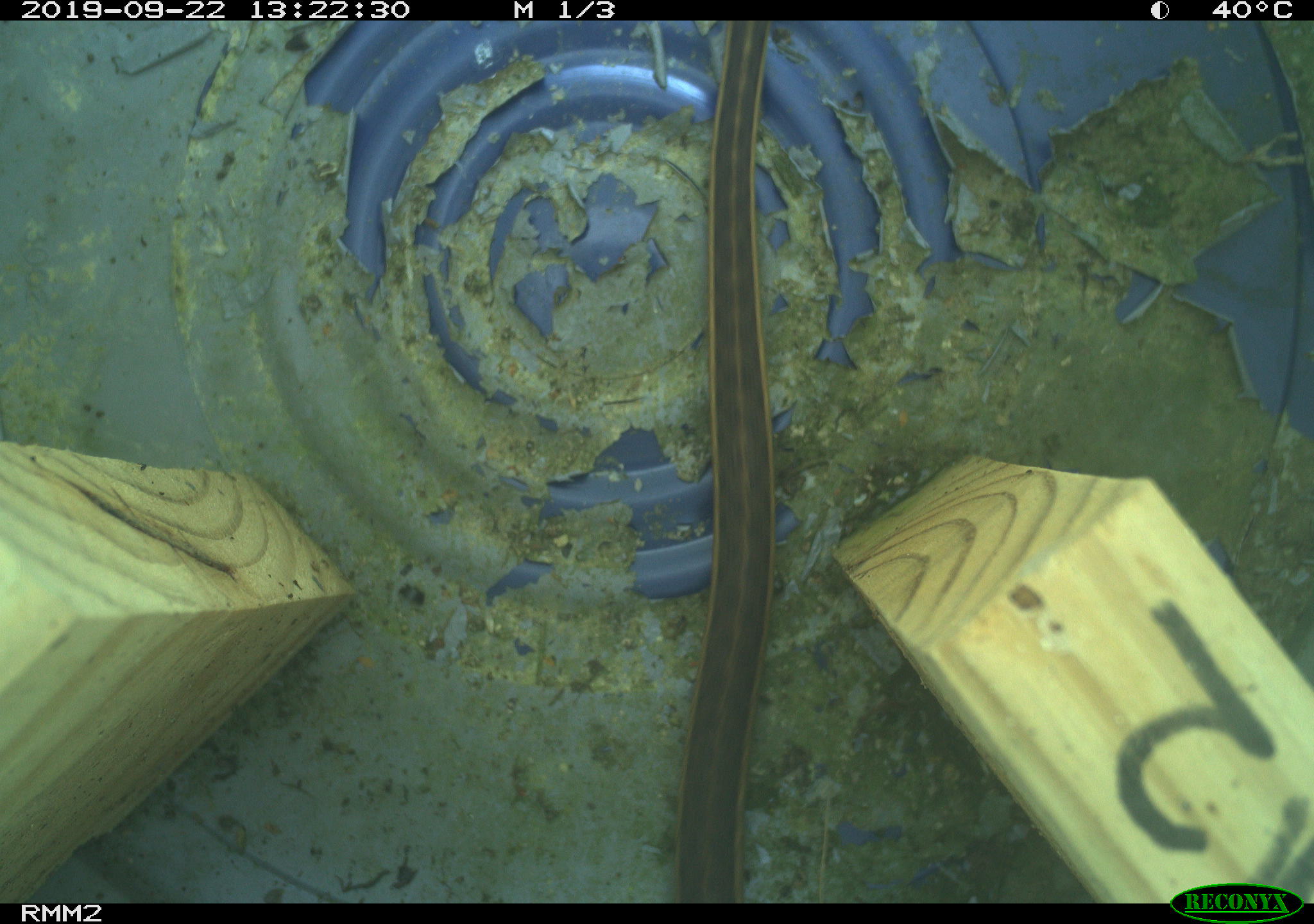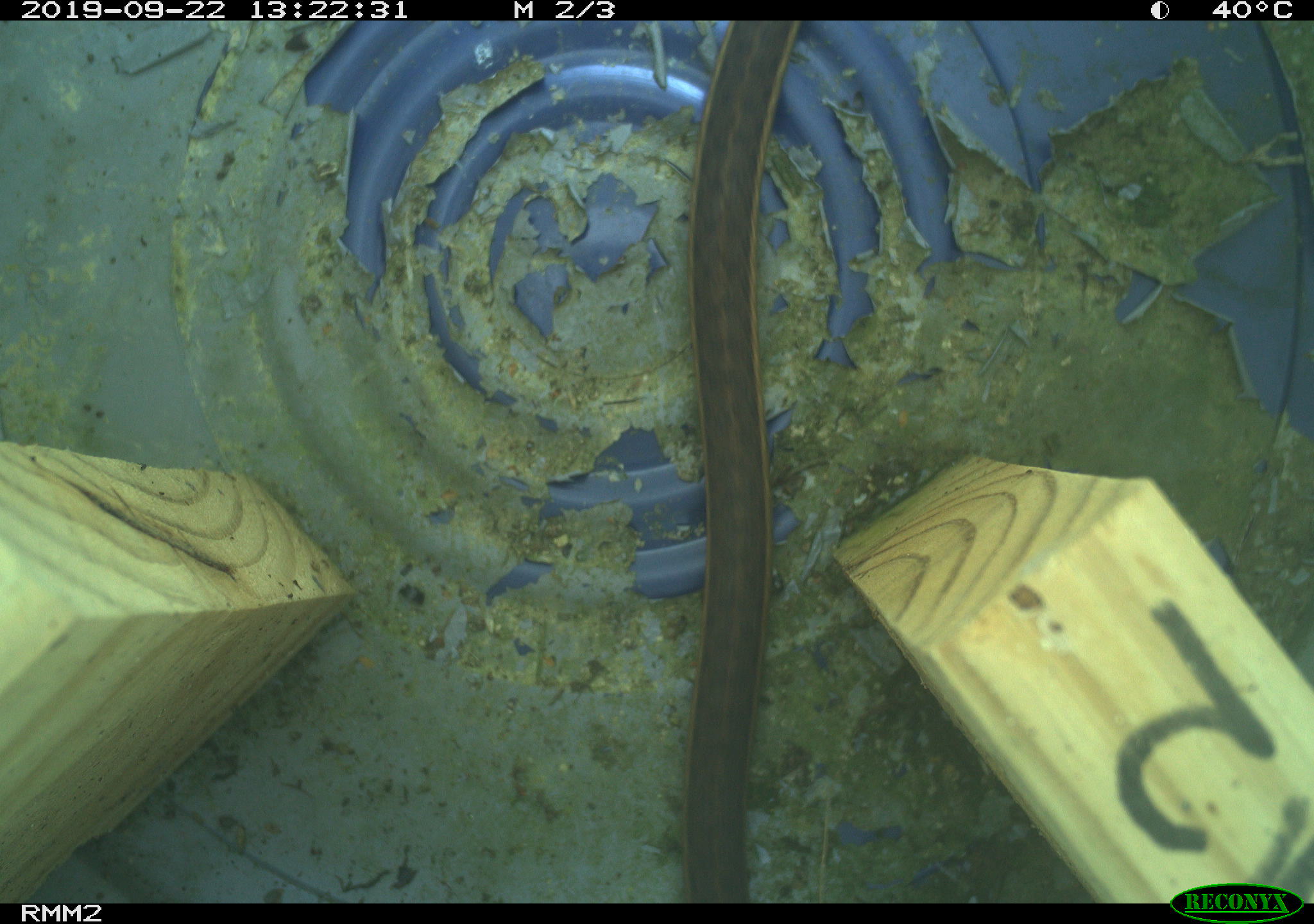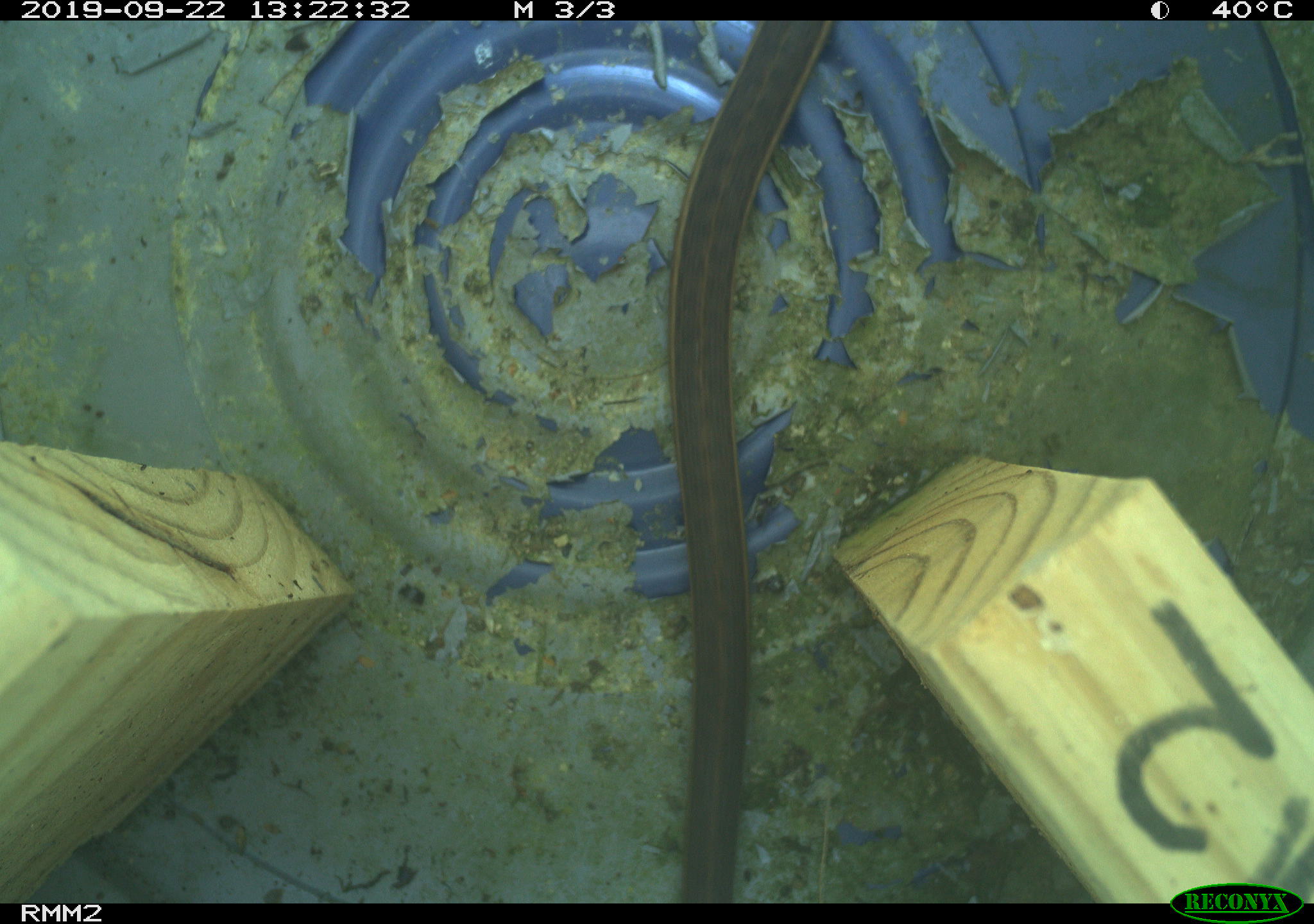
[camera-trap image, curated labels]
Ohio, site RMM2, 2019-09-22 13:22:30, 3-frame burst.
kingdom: Animalia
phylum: Chordata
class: Reptilia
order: Squamata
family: Colubridae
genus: Thamnophis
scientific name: Thamnophis sirtalis sirtalis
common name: eastern gartersnake